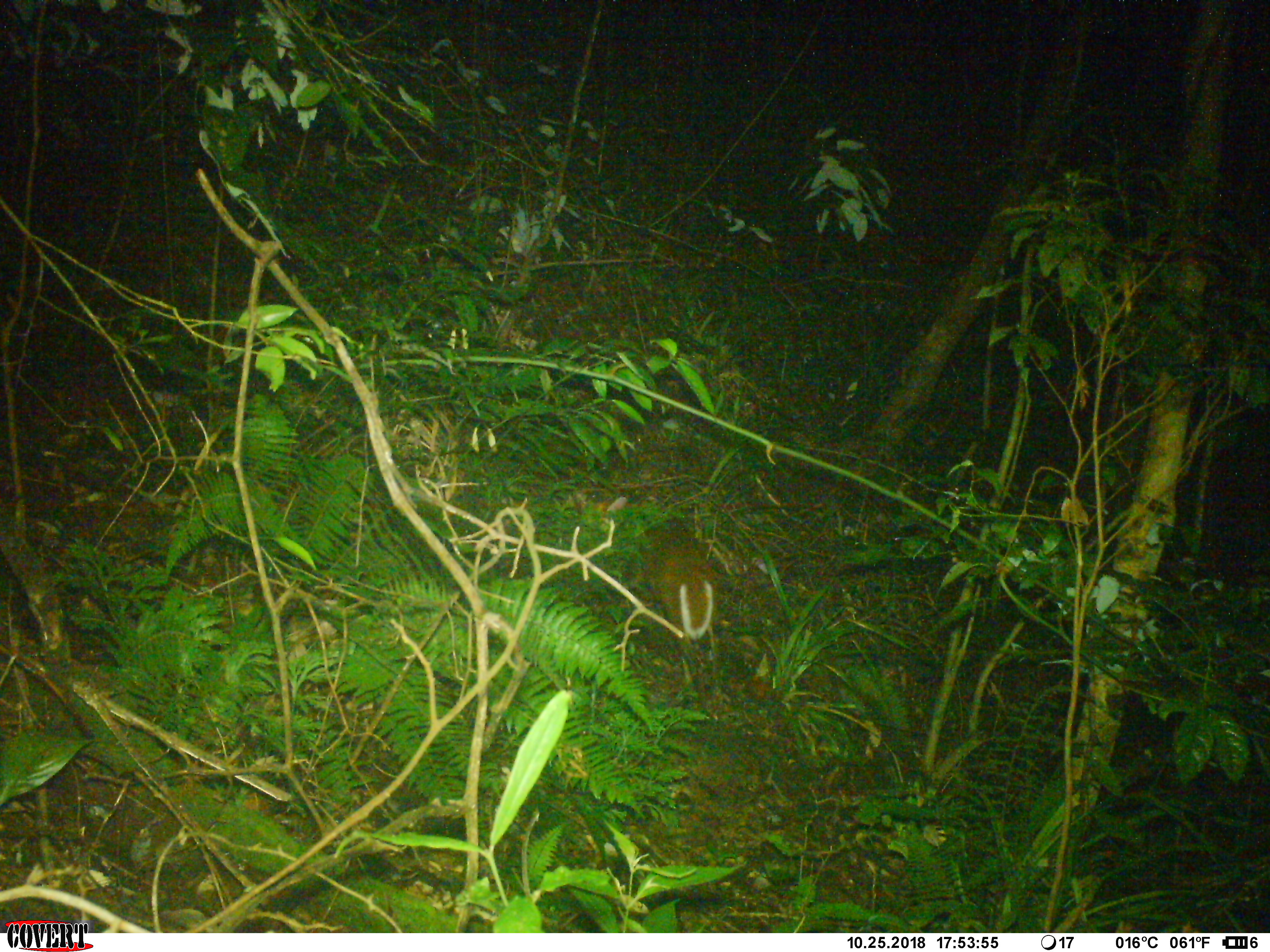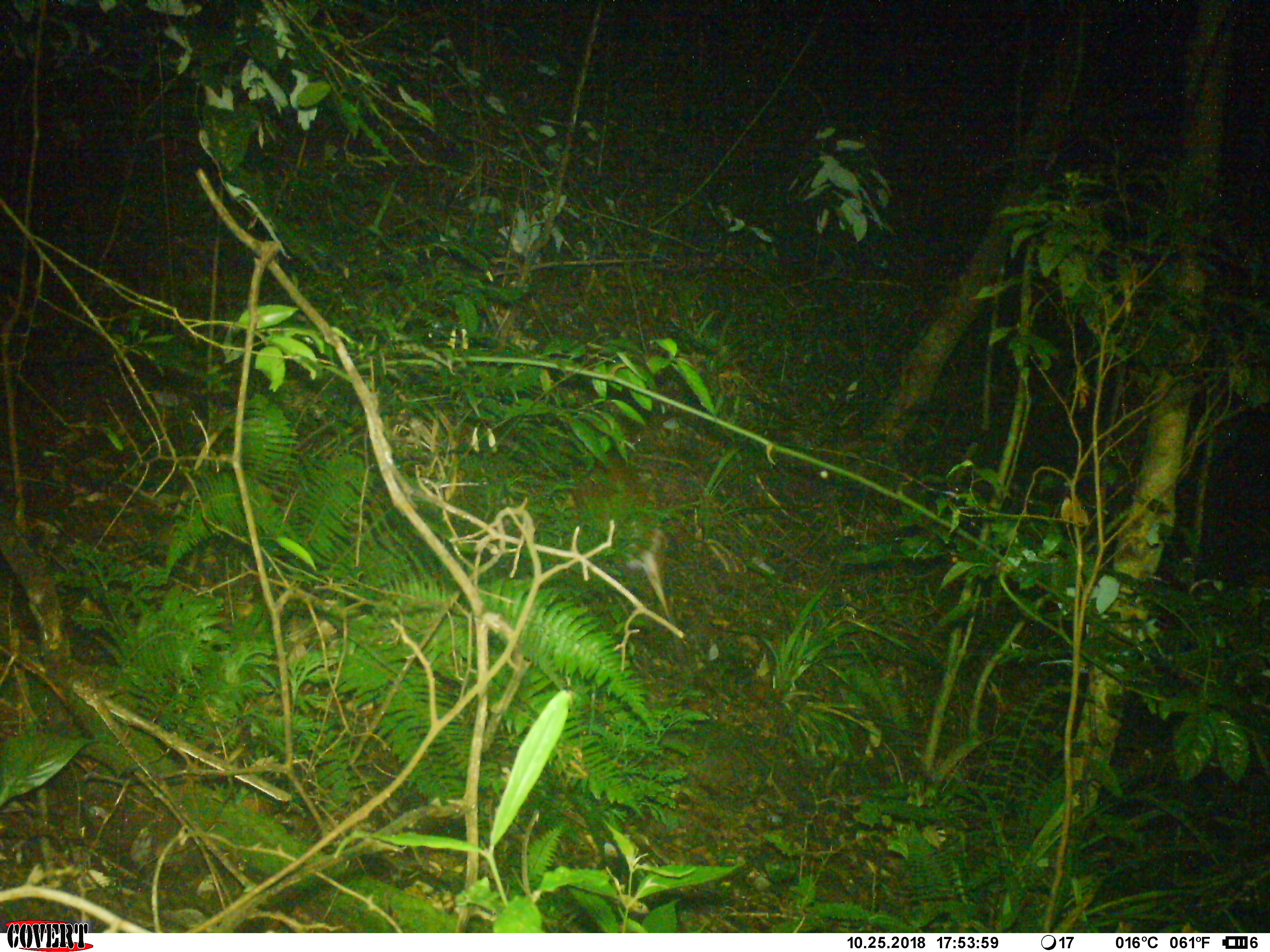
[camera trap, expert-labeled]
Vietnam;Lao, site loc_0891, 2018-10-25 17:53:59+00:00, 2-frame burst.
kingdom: Animalia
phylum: Chordata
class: Mammalia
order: Artiodactyla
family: Cervidae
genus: Muntiacus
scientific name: Muntiacus rooseveltorum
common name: roosevelt's muntjac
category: roosevelts muntjac group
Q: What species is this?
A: Roosevelts muntjac group (roosevelt's muntjac) (Muntiacus rooseveltorum).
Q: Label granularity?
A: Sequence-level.